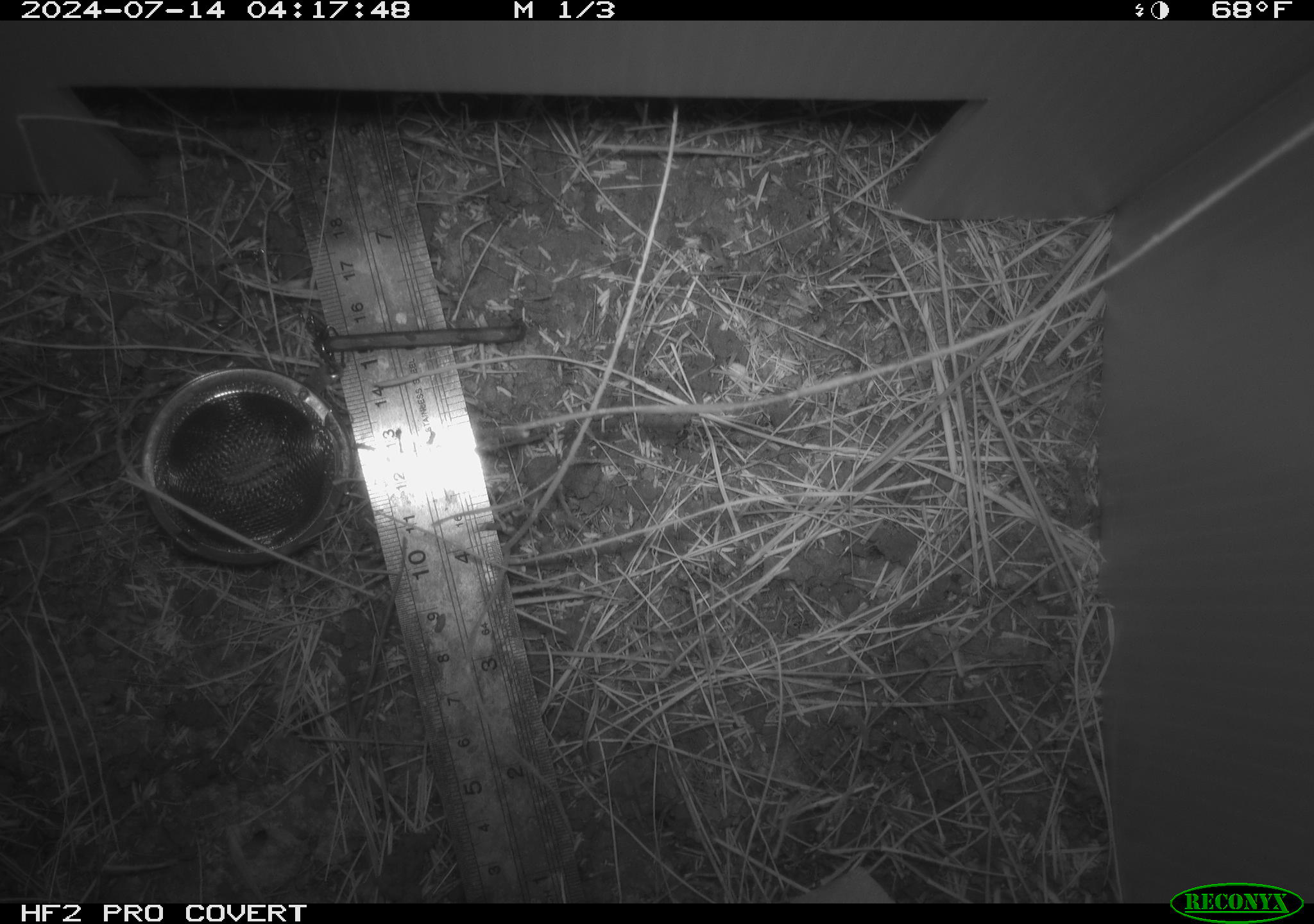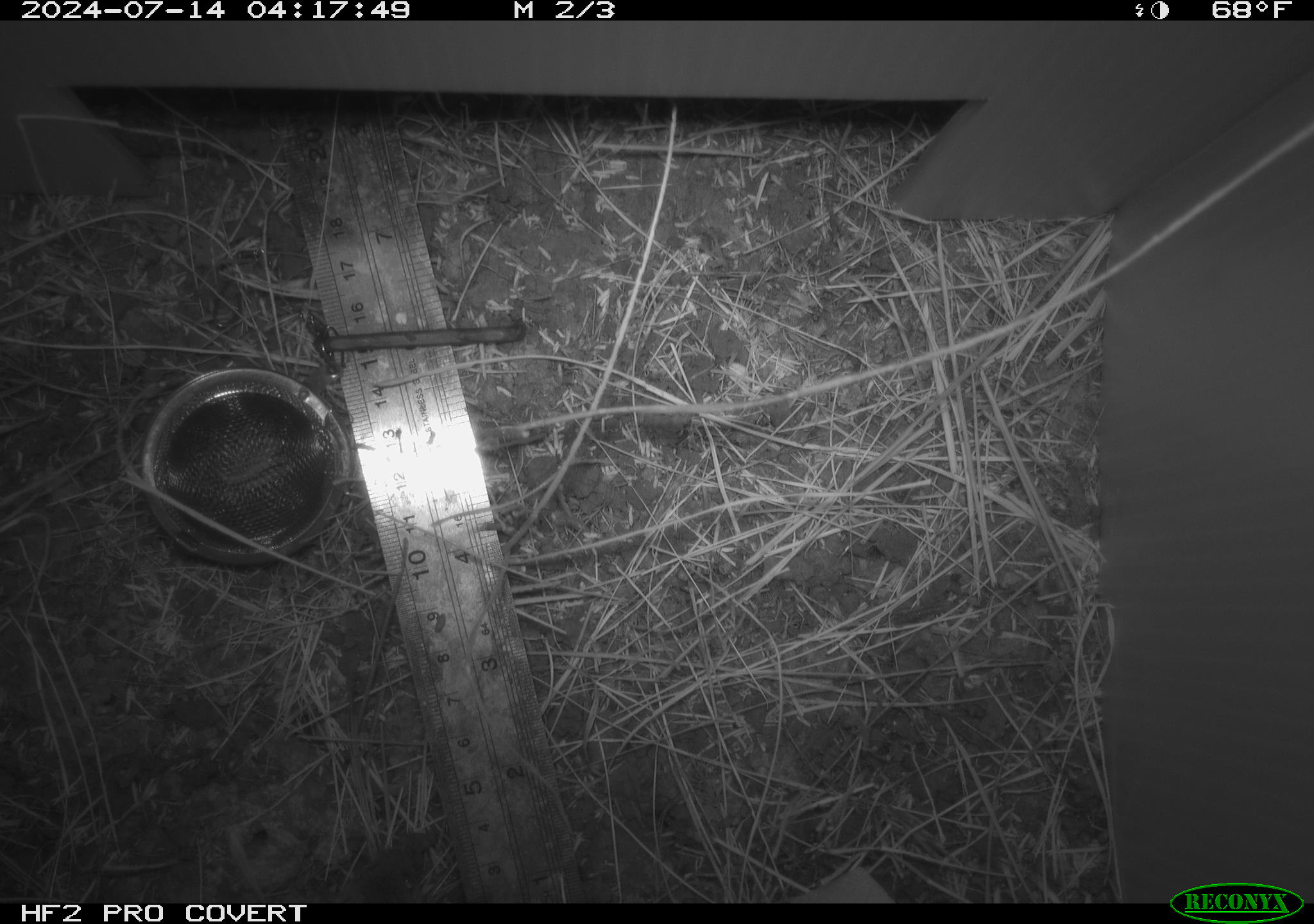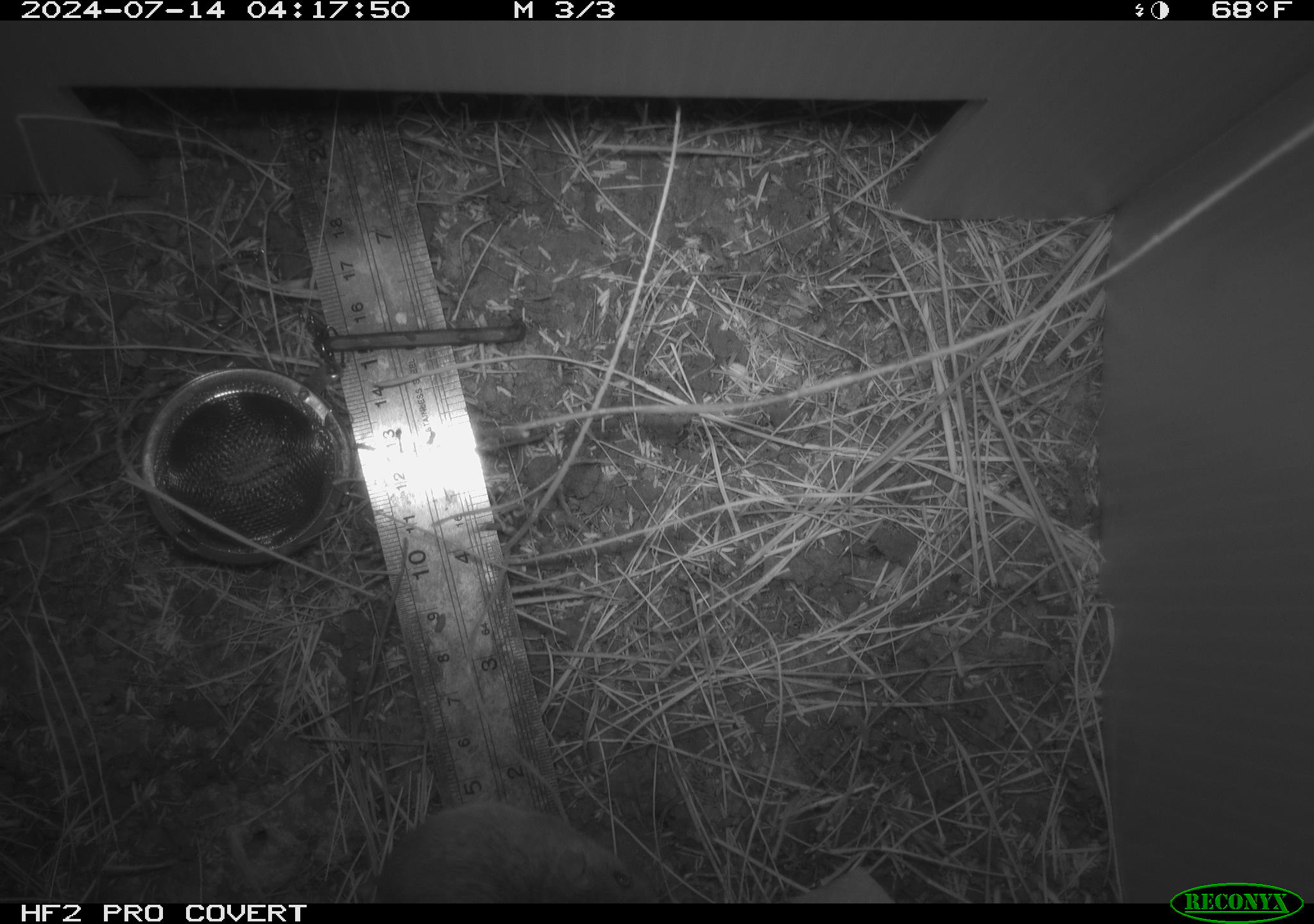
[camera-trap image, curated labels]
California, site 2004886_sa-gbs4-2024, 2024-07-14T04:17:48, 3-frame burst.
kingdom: Animalia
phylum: Chordata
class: Mammalia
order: Rodentia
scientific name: Rodentia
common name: mouse species